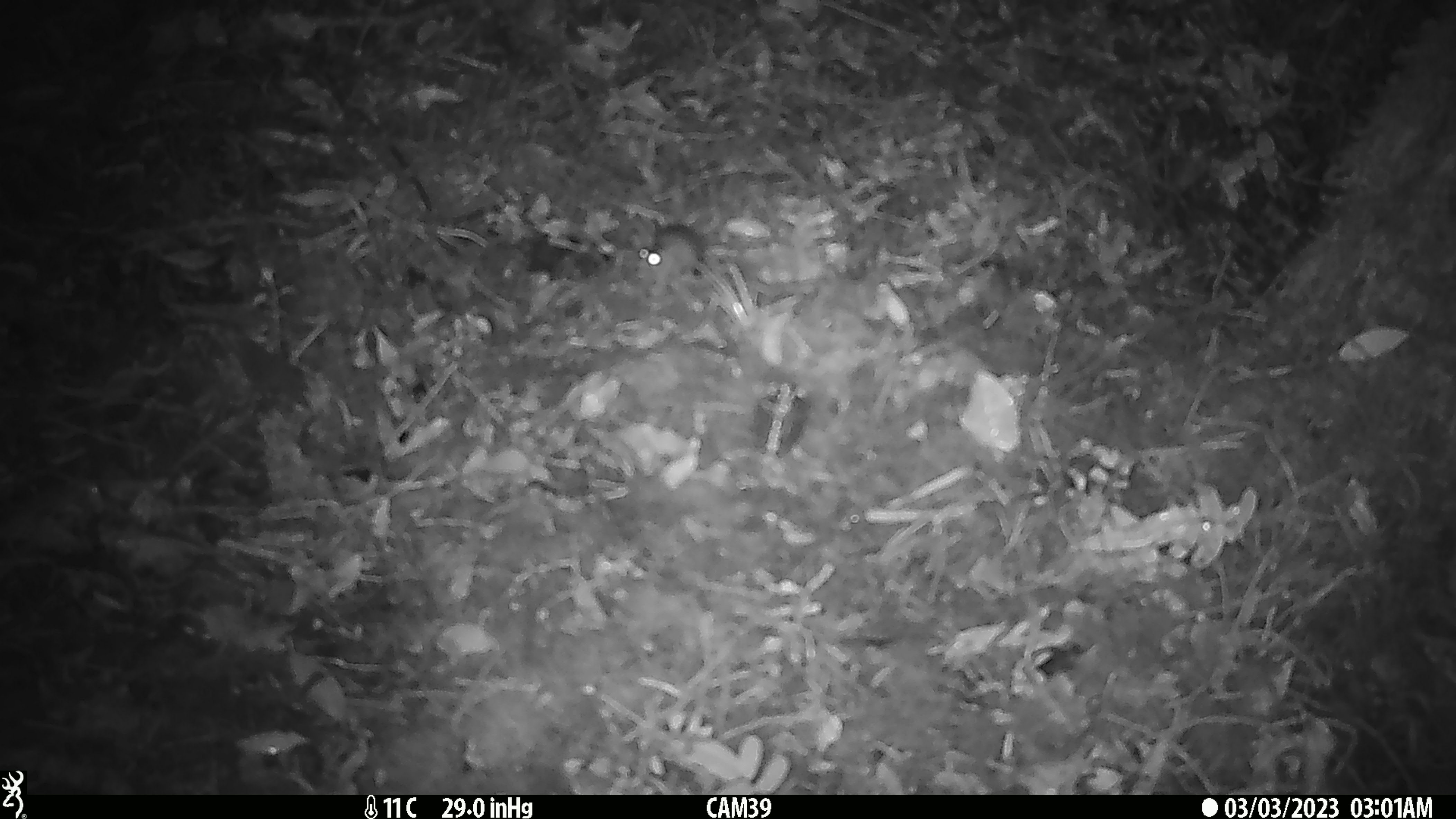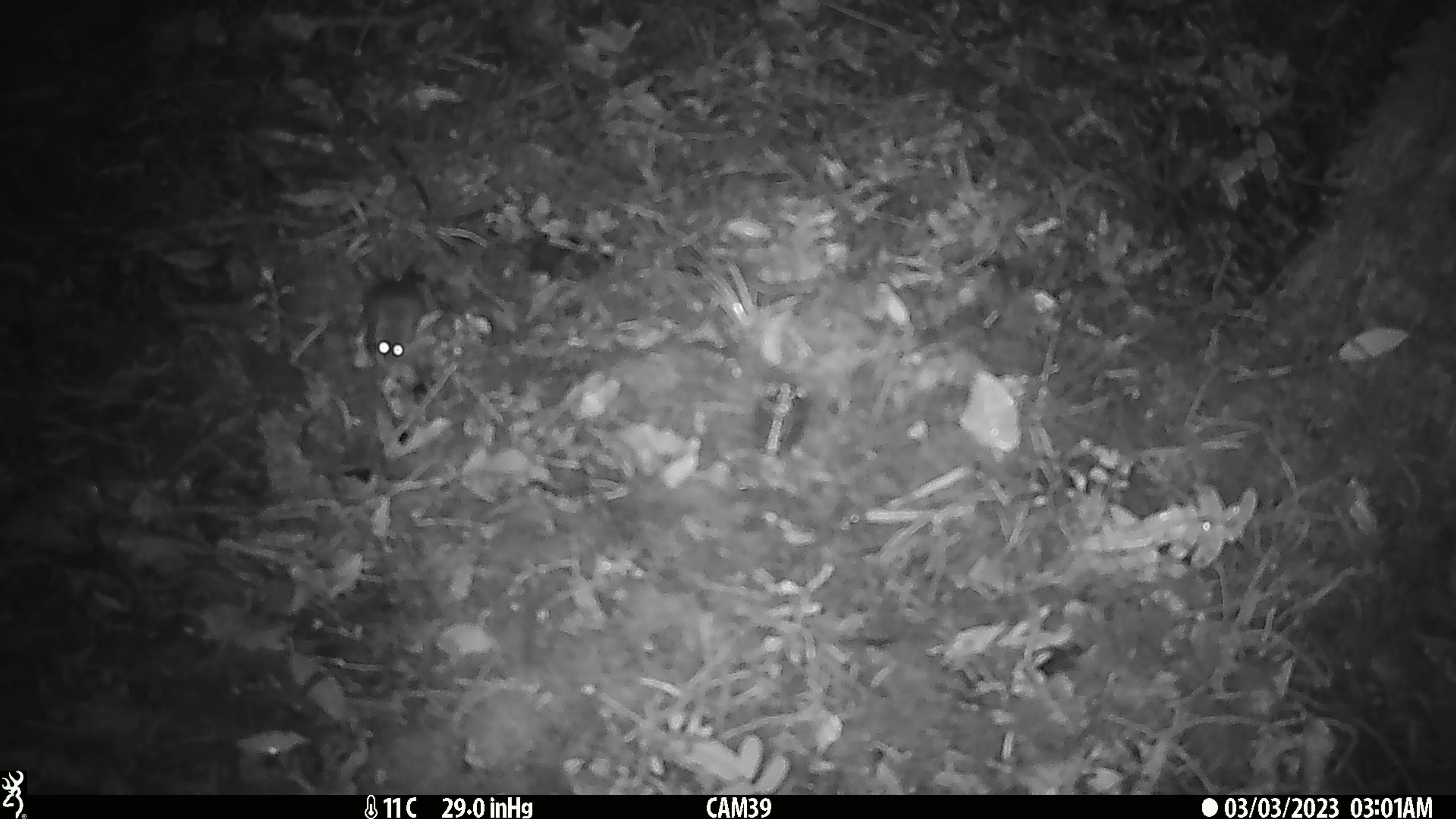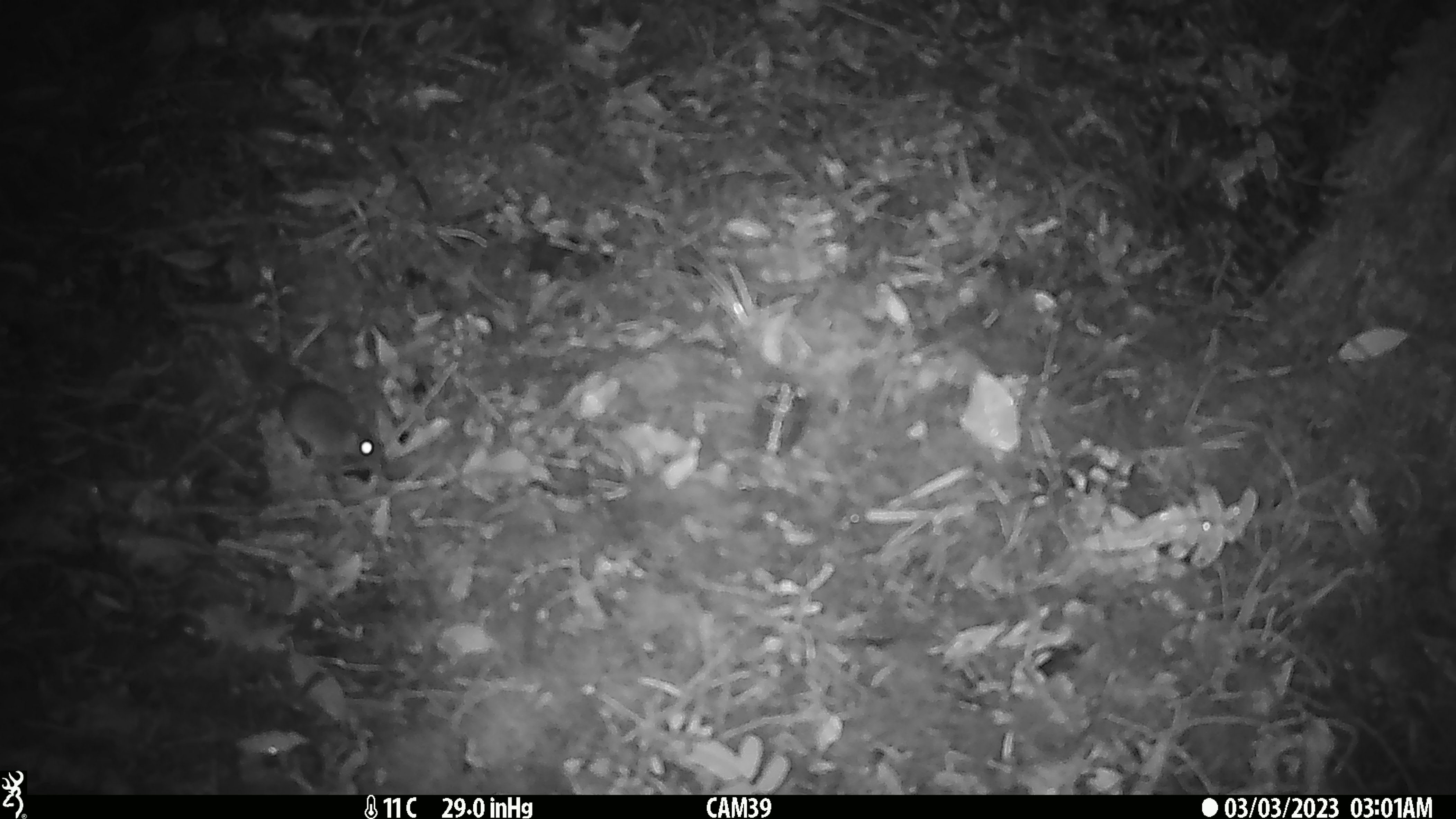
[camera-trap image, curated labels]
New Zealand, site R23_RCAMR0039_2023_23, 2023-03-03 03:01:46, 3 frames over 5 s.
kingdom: Animalia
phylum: Chordata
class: Mammalia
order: Rodentia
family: Muridae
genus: Mus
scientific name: Mus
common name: mouse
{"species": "mouse (Mus)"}